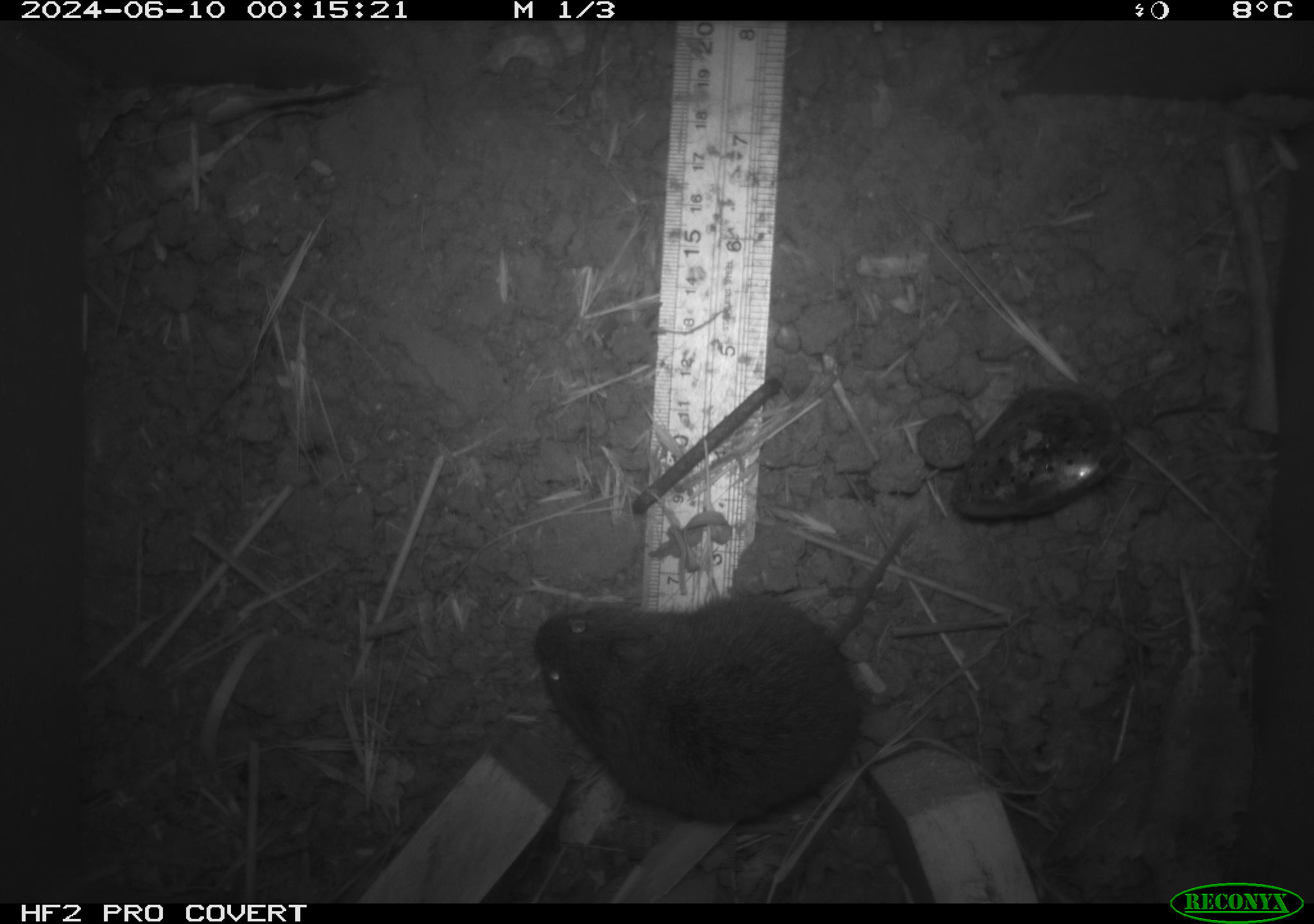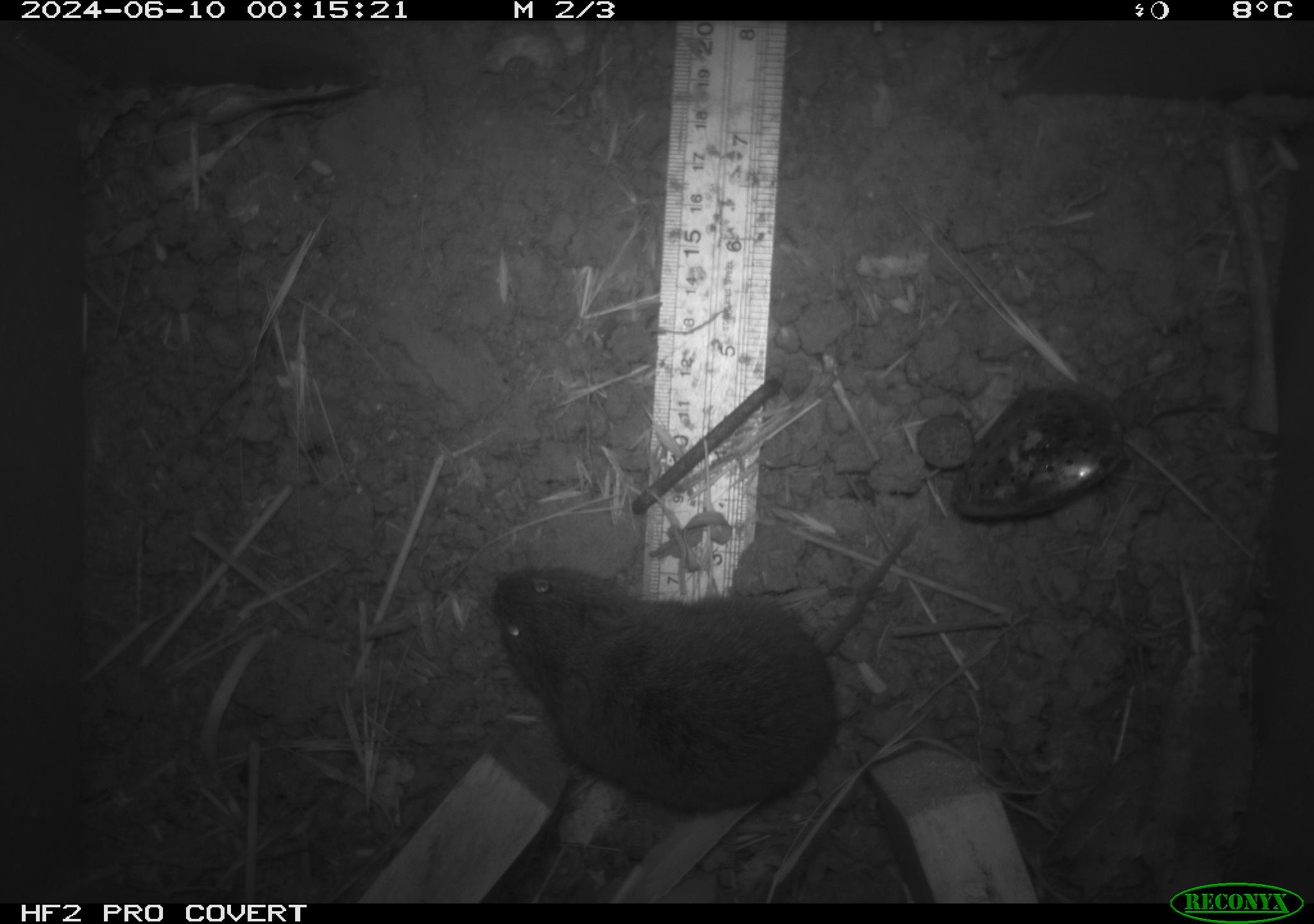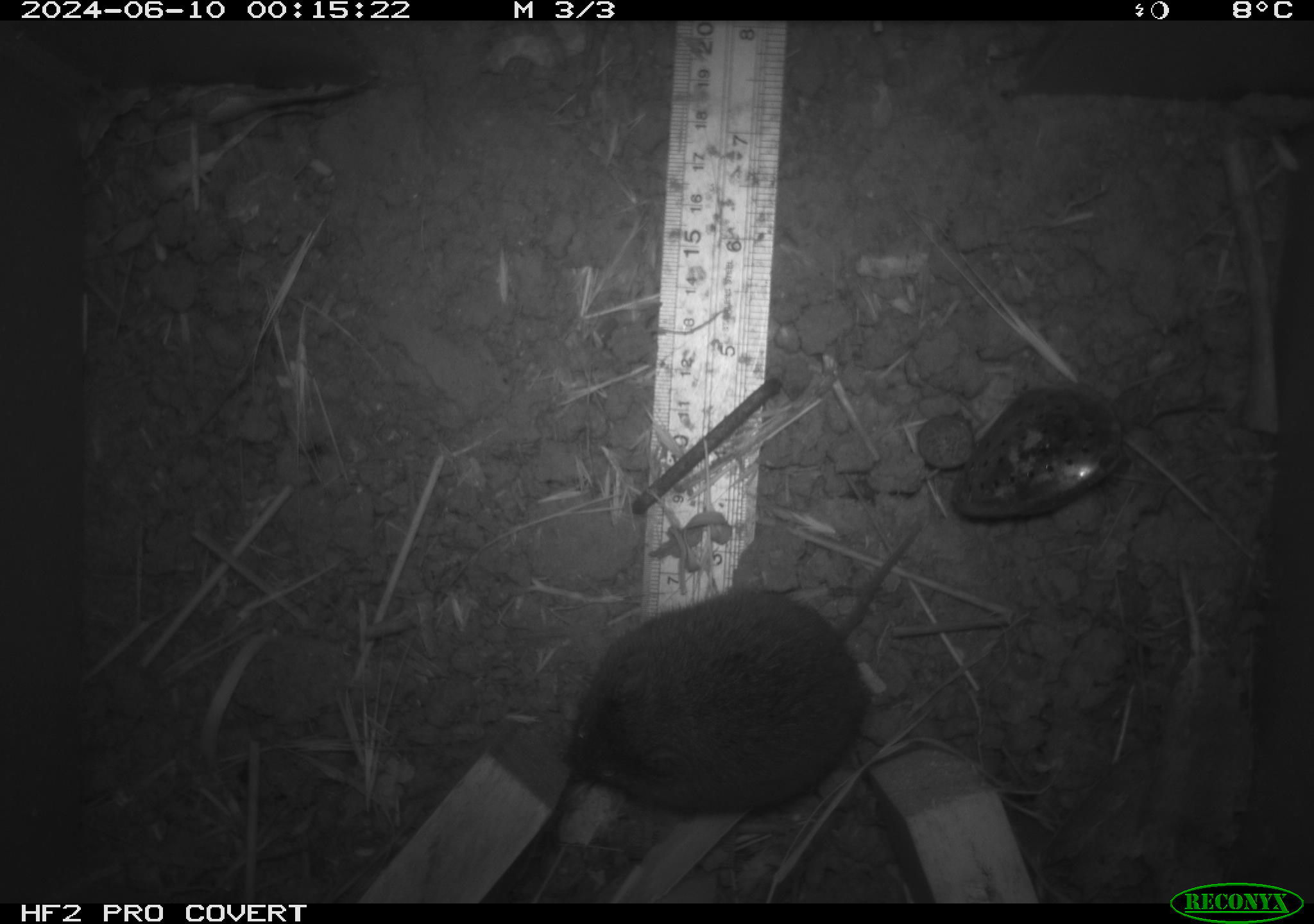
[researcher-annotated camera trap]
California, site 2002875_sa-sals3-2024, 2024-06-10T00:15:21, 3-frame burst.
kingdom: Animalia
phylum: Chordata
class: Mammalia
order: Rodentia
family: Cricetidae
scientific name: Arvicolinae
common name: voles, lemmings, and muskrats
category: arvicolinae subfamily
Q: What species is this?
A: Arvicolinae subfamily (voles, lemmings, and muskrats) (Arvicolinae).